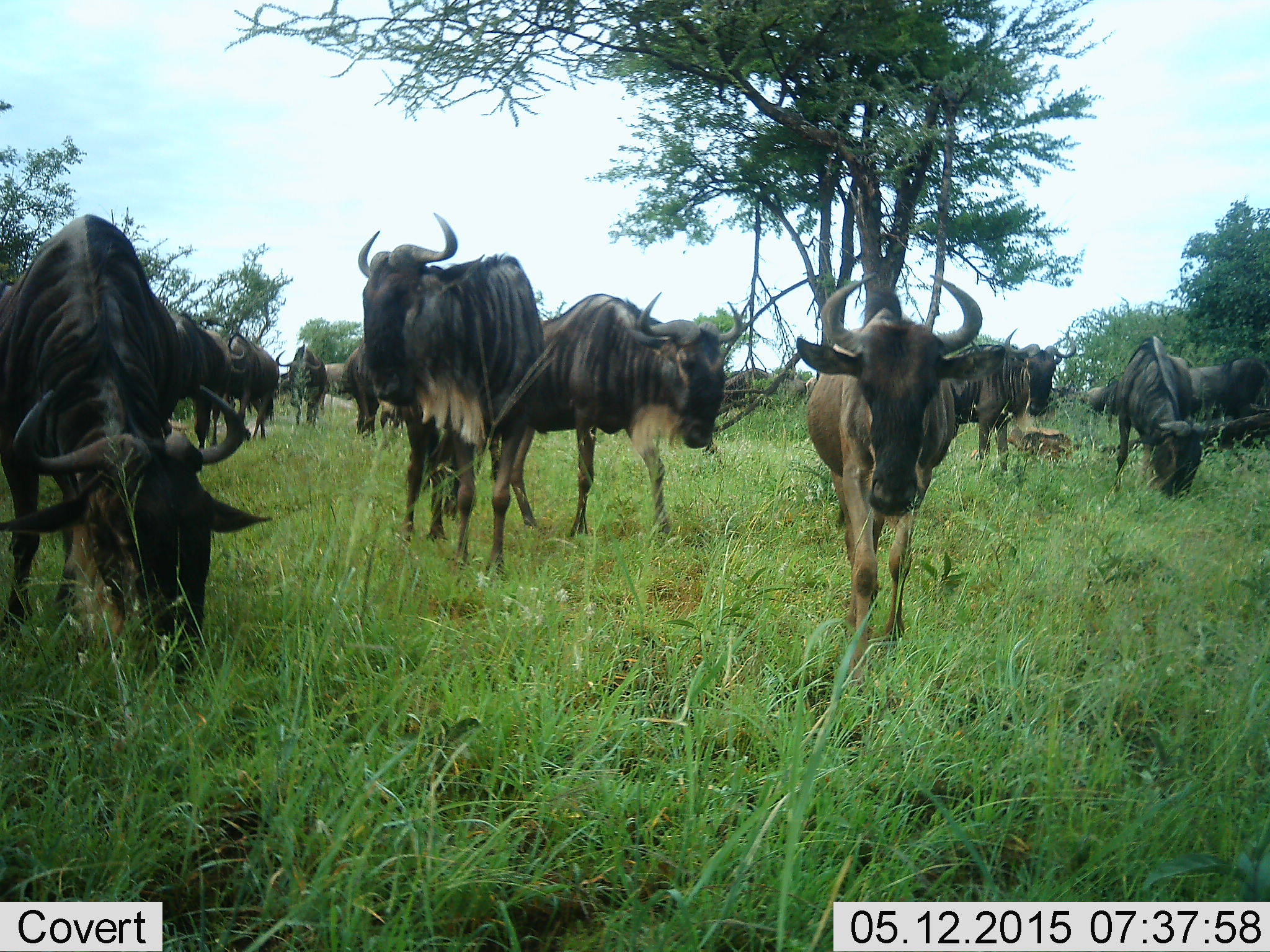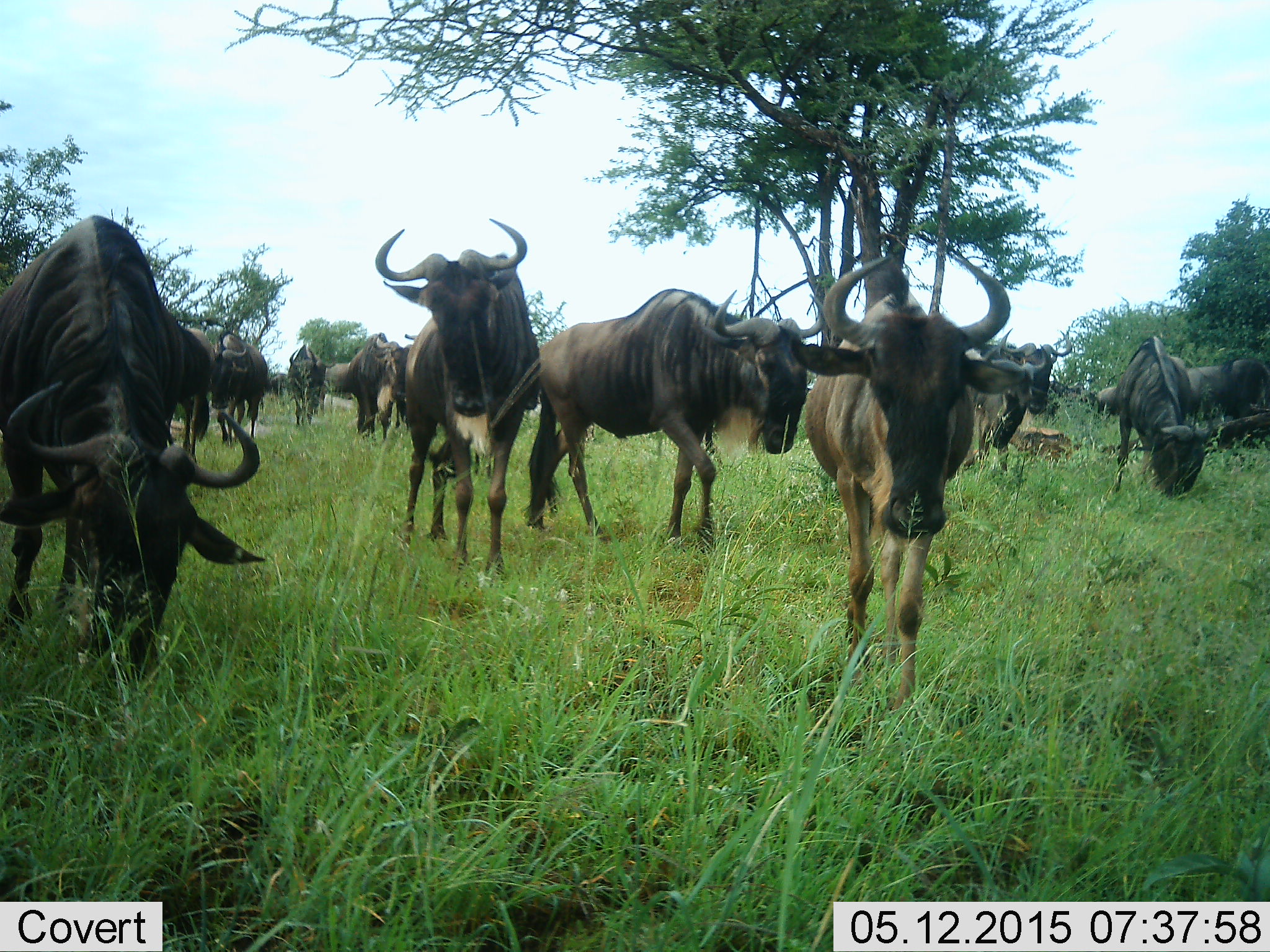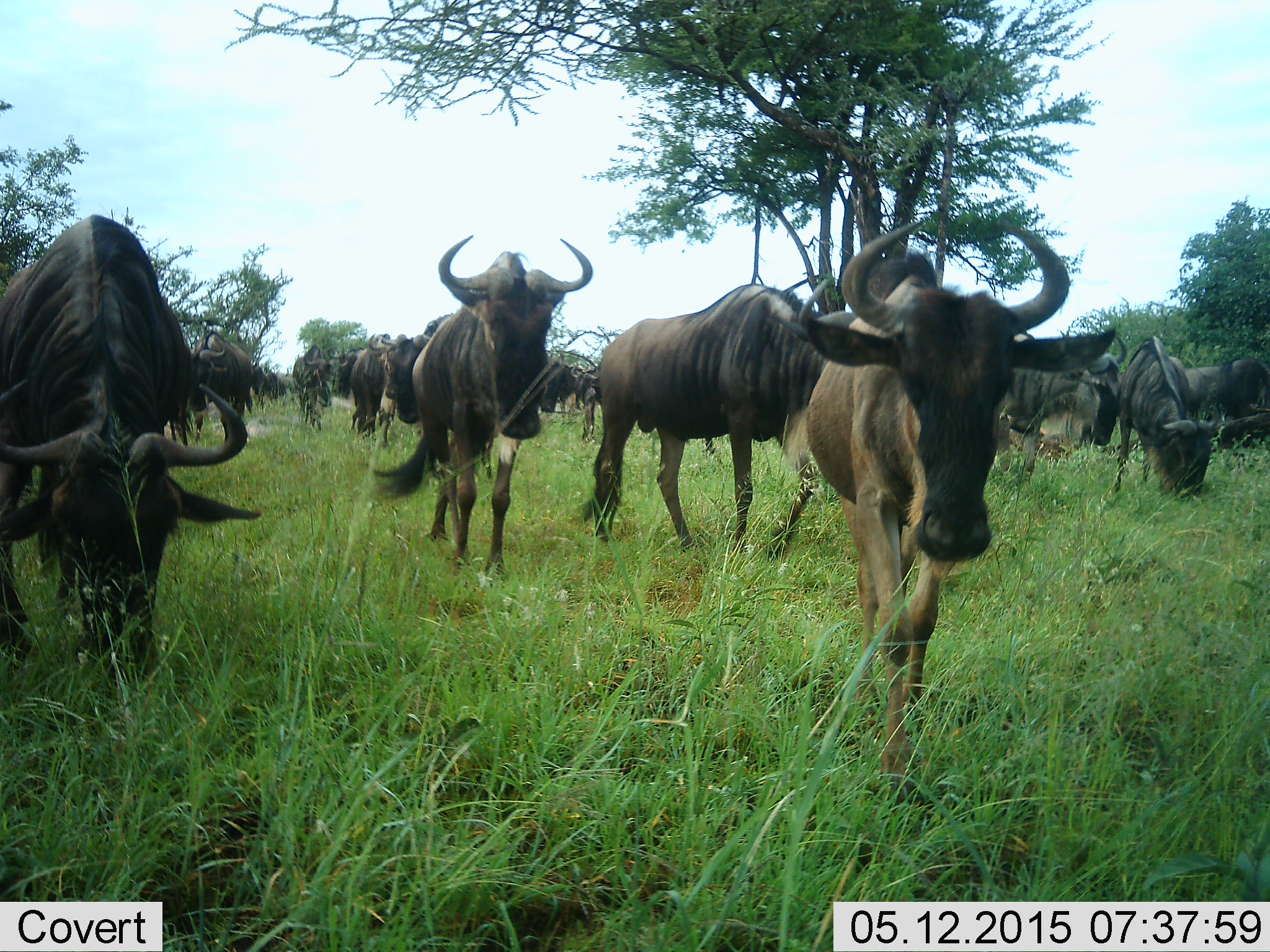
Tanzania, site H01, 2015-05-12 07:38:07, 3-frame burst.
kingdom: Animalia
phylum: Chordata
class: Mammalia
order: Artiodactyla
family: Bovidae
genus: Connochaetes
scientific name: Connochaetes taurinus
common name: blue wildebeest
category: wildebeest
Wildebeest (blue wildebeest) (Connochaetes taurinus), count 11-50. Behavior (volunteer vote fractions): standing 50%, resting 0%, moving 90%, interacting 10%. Young present (vote fraction): 10%. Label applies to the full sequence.